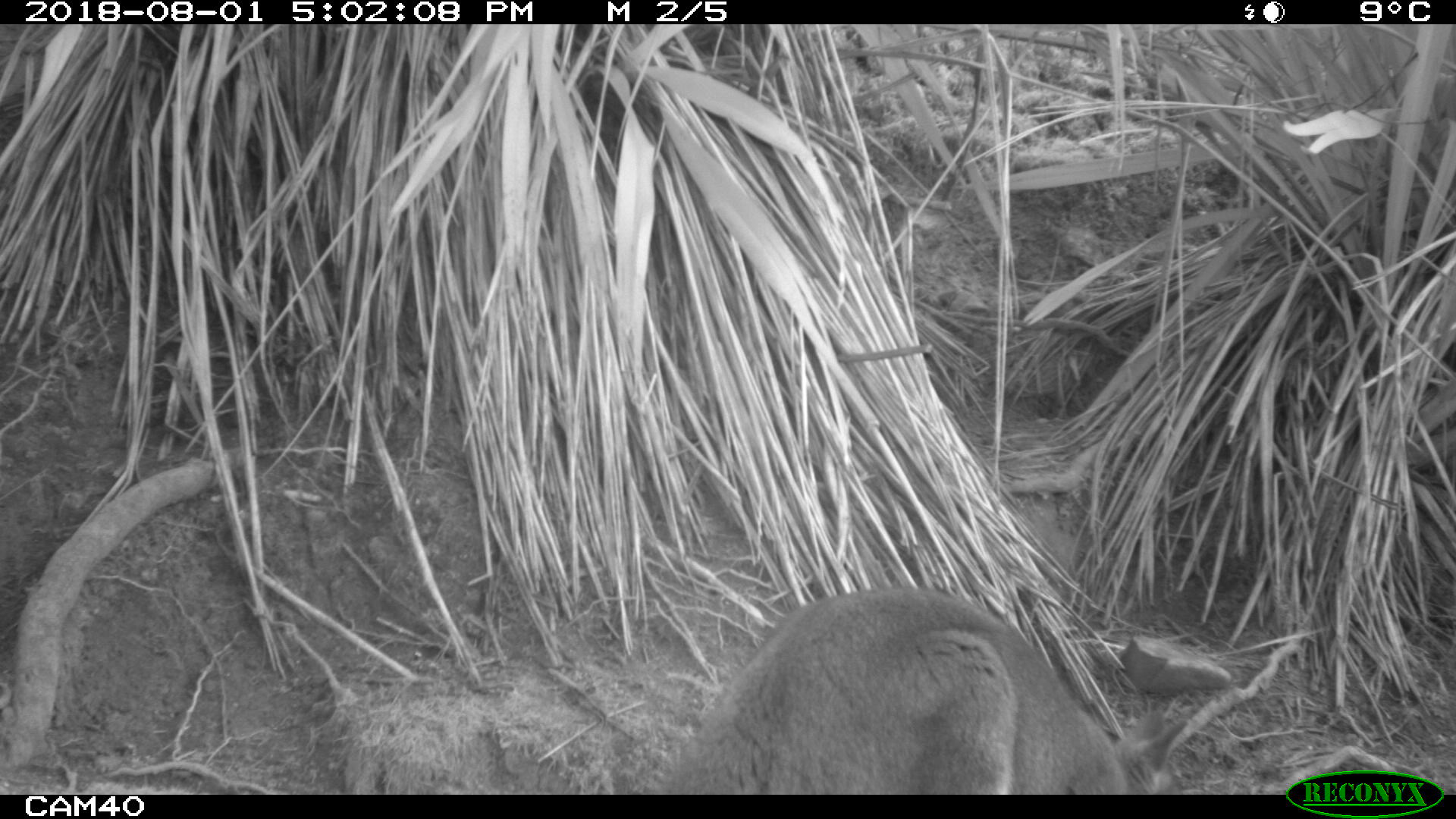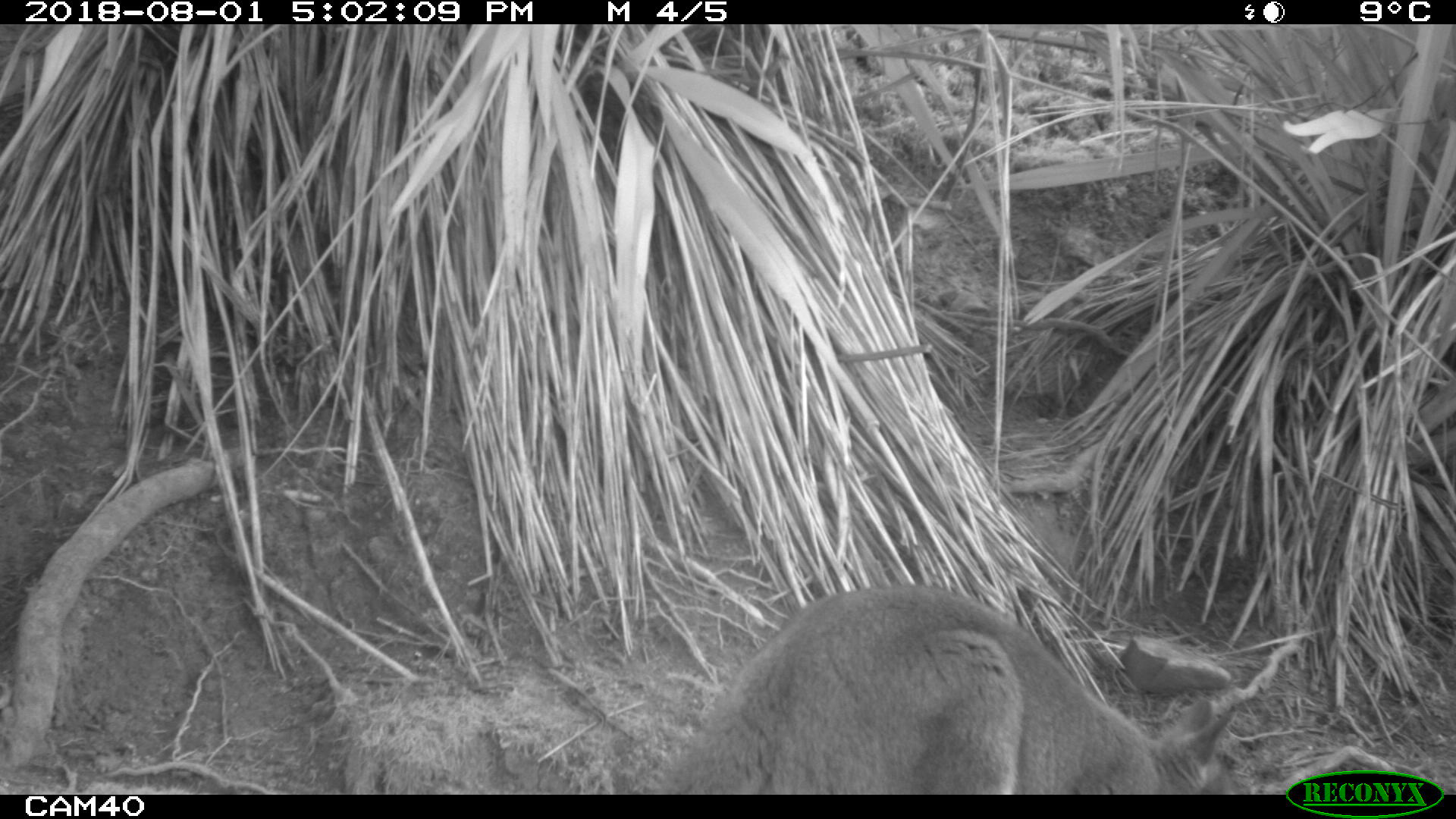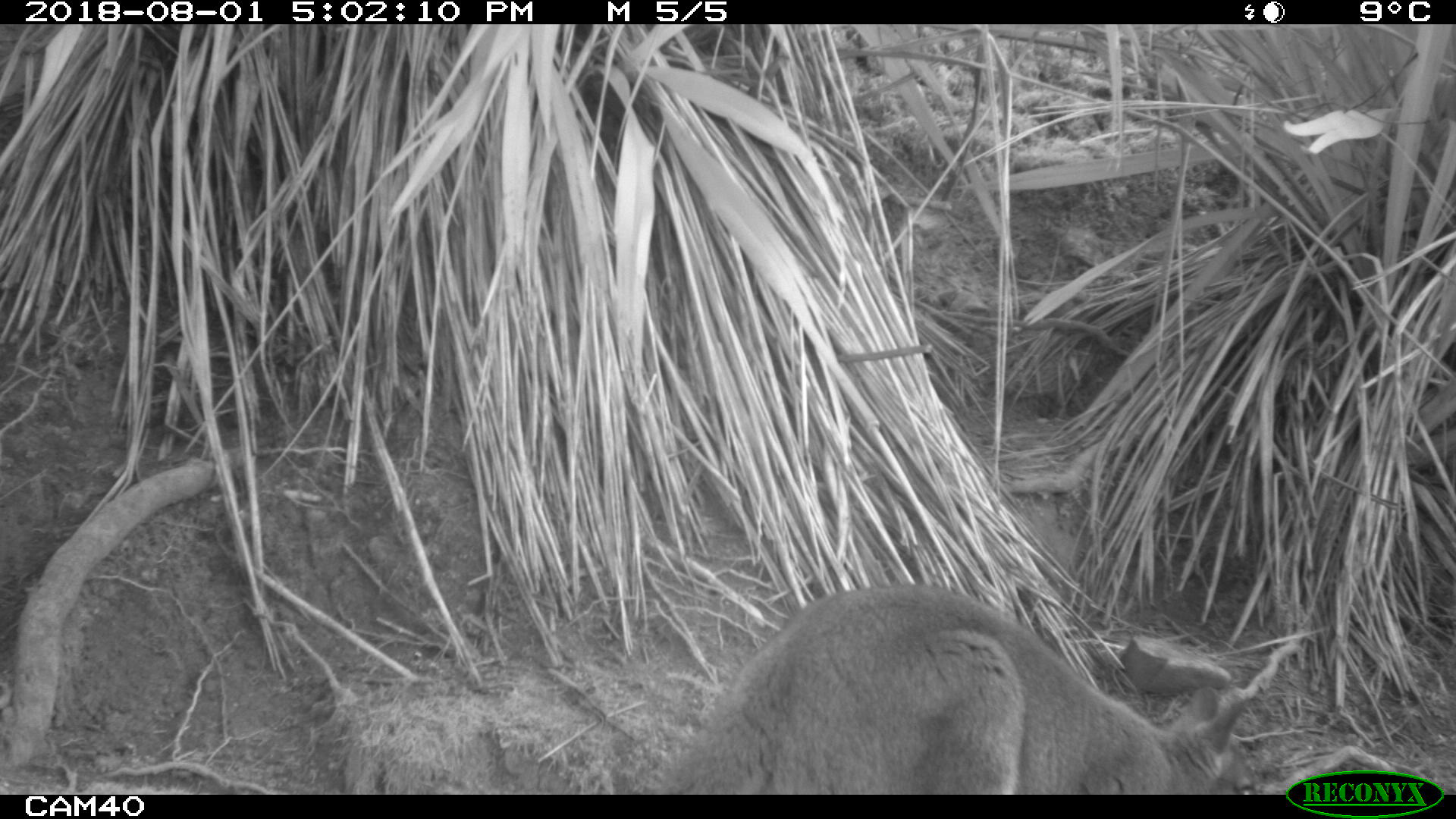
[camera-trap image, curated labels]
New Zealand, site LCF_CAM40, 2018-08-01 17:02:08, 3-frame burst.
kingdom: Animalia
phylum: Chordata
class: Mammalia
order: Diprotodontia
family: Macropodidae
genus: Notamacropus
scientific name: Notamacropus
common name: wallaby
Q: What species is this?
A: Wallaby (Notamacropus).